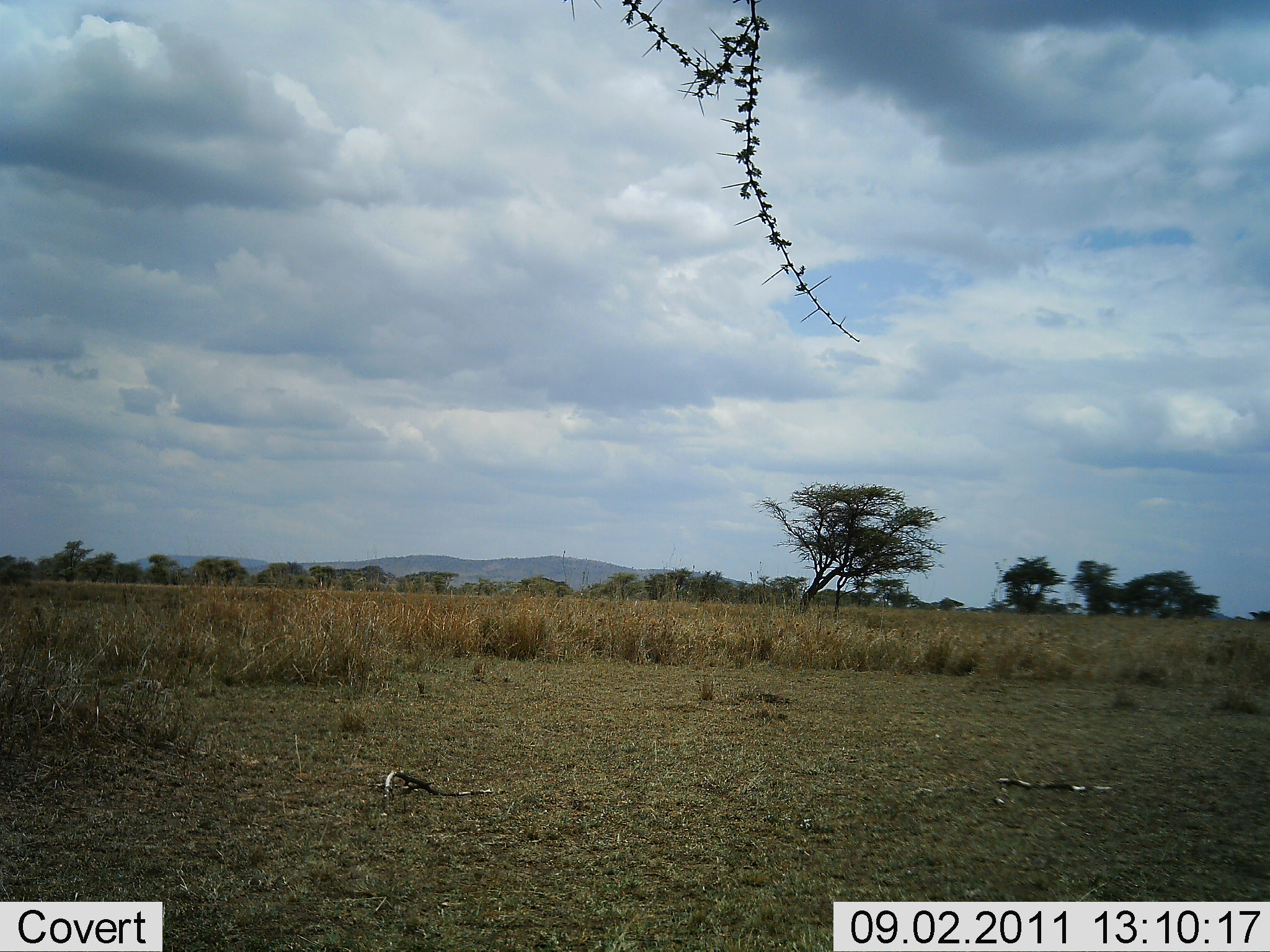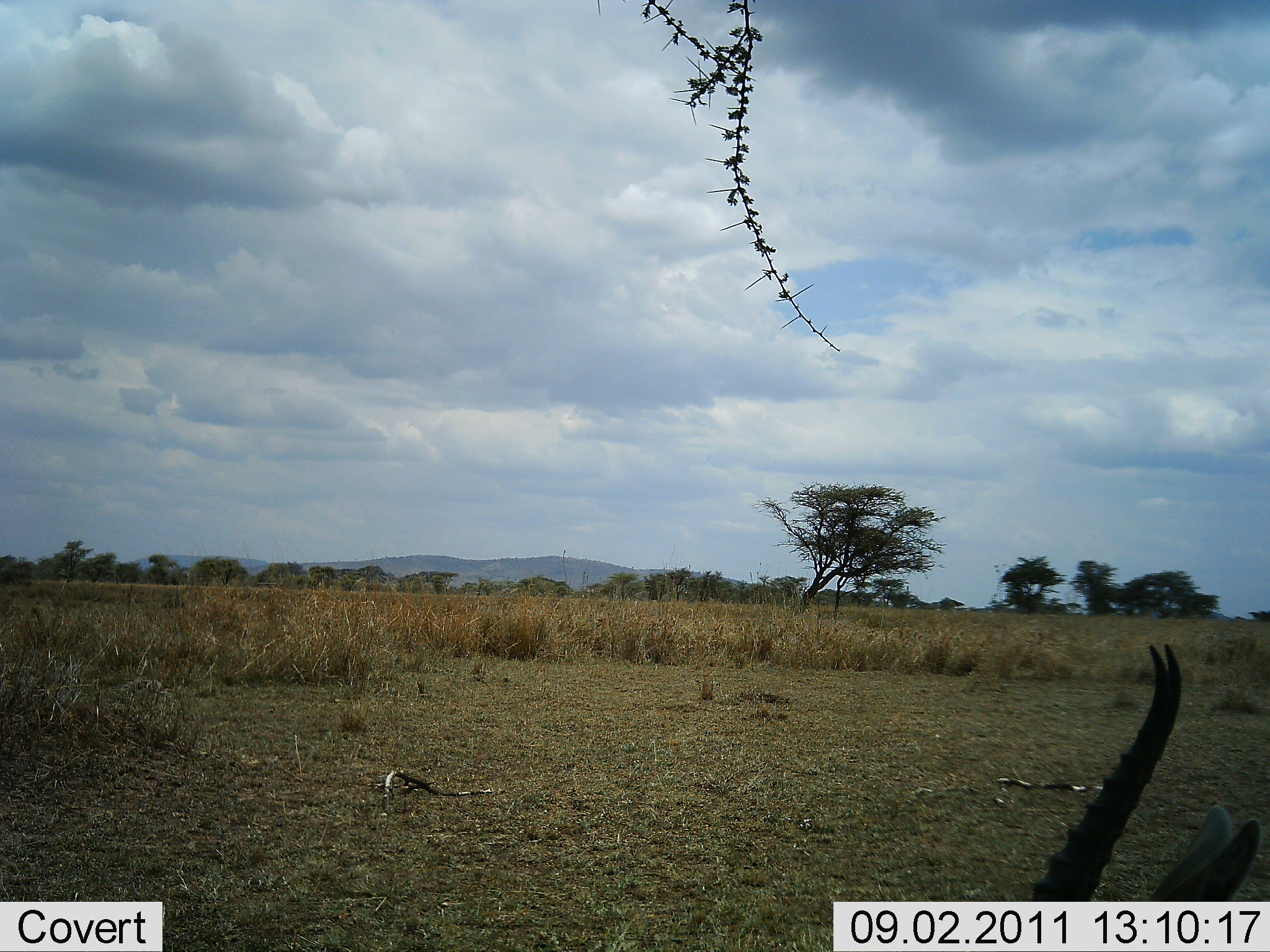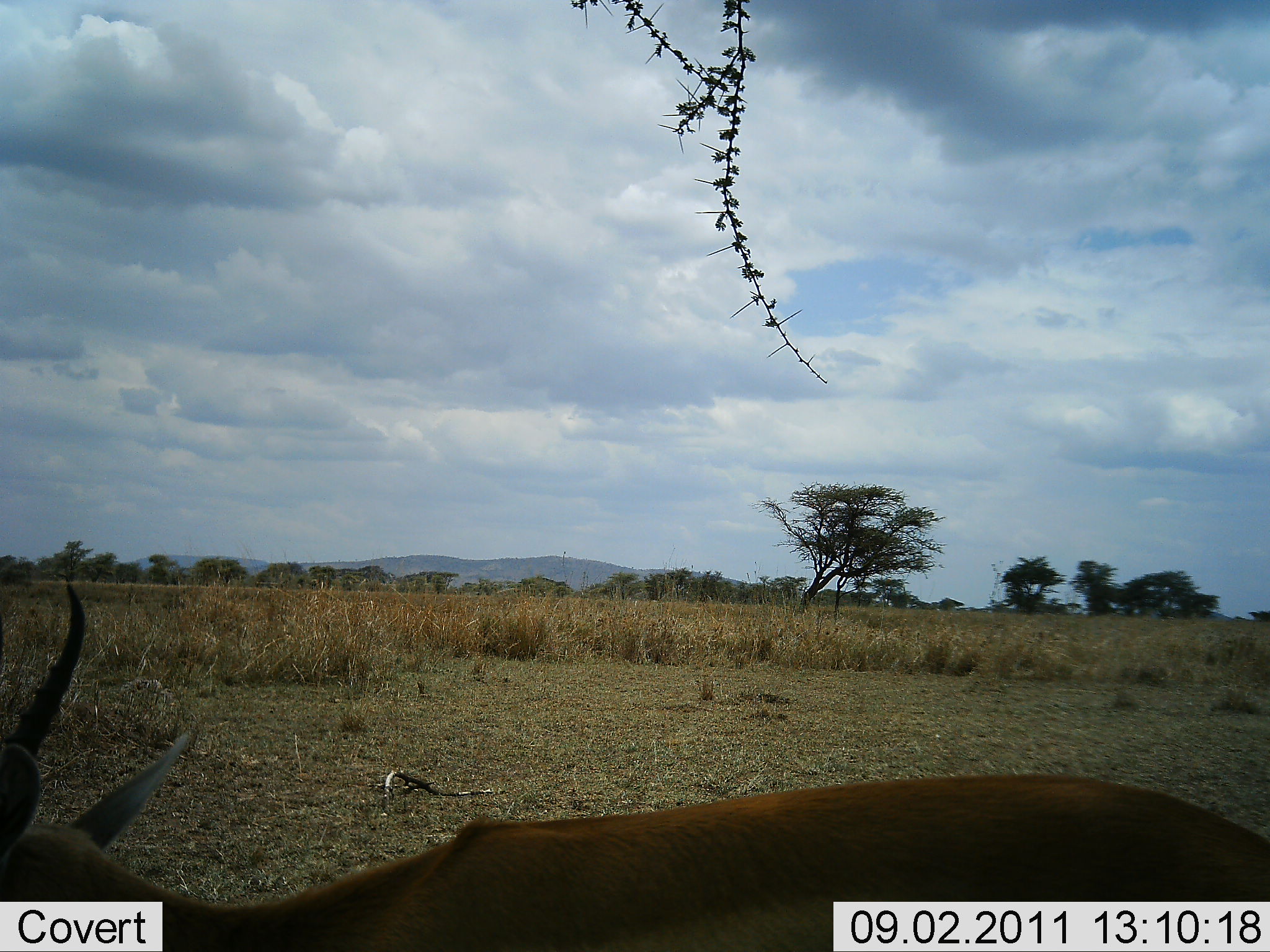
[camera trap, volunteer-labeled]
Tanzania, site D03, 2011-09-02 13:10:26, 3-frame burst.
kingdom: Animalia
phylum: Chordata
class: Mammalia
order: Artiodactyla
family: Bovidae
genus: Eudorcas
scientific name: Eudorcas thomsonii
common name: thomson's gazelle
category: gazellethomsons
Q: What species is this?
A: Gazellethomsons (thomson's gazelle) (Eudorcas thomsonii).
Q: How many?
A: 1.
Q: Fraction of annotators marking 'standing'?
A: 9%.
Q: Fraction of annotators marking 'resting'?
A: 0%.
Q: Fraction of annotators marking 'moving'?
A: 91%.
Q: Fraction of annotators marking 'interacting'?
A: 0%.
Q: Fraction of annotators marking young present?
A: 0%.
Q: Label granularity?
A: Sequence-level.